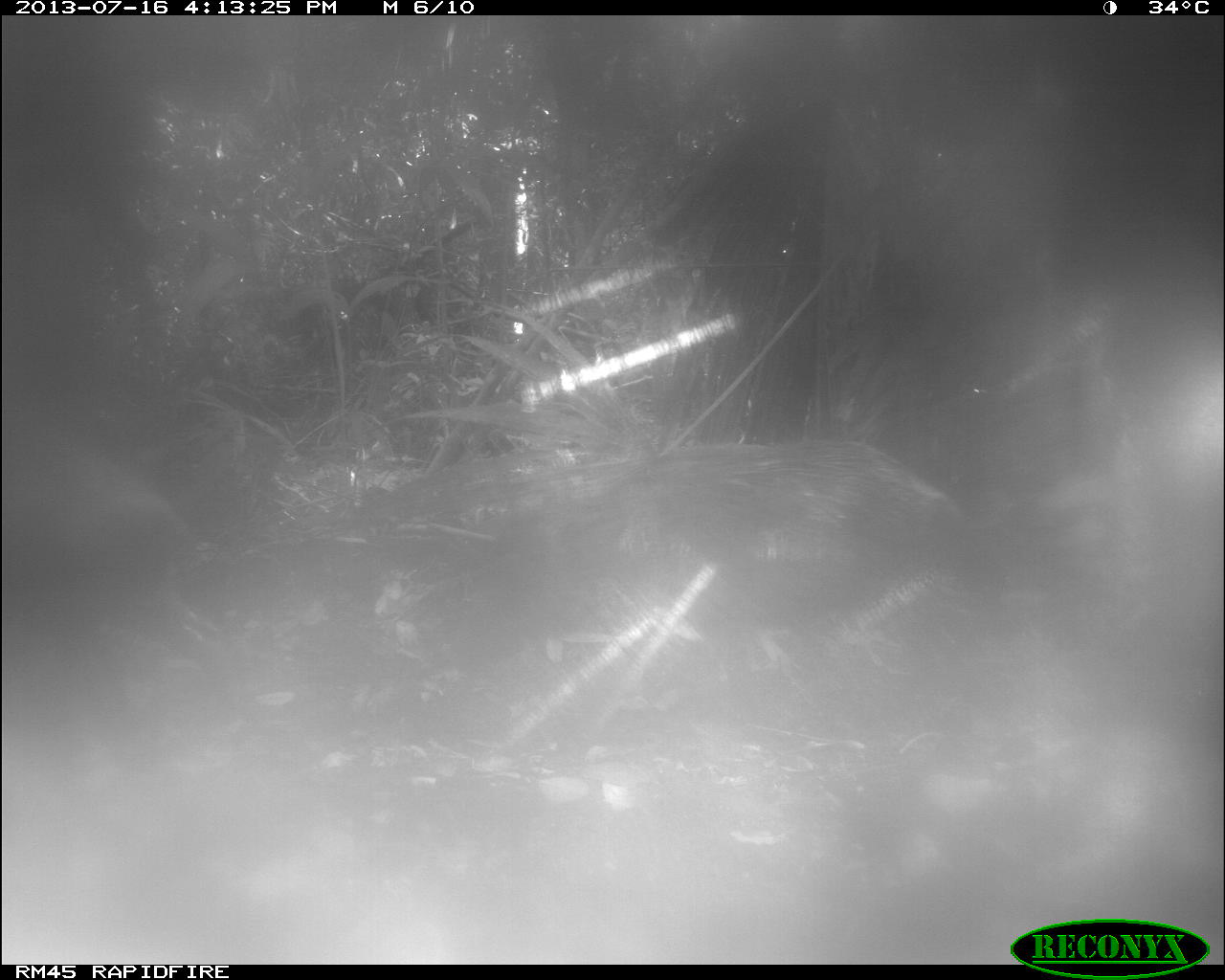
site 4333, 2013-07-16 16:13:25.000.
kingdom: Animalia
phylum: Chordata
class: Mammalia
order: Artiodactyla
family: Tayassuidae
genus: Tayassu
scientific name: Tayassu pecari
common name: white-lipped peccary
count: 1